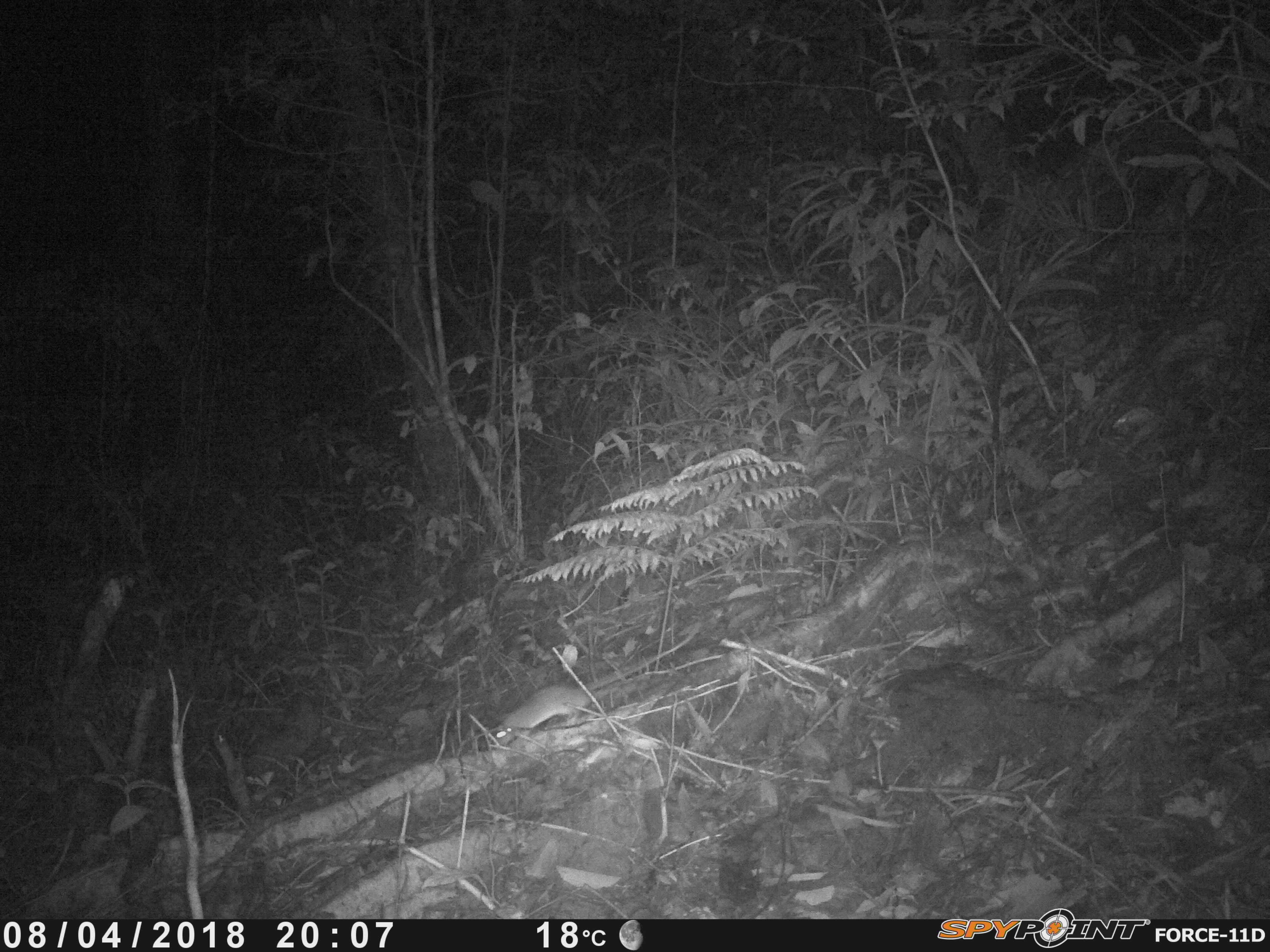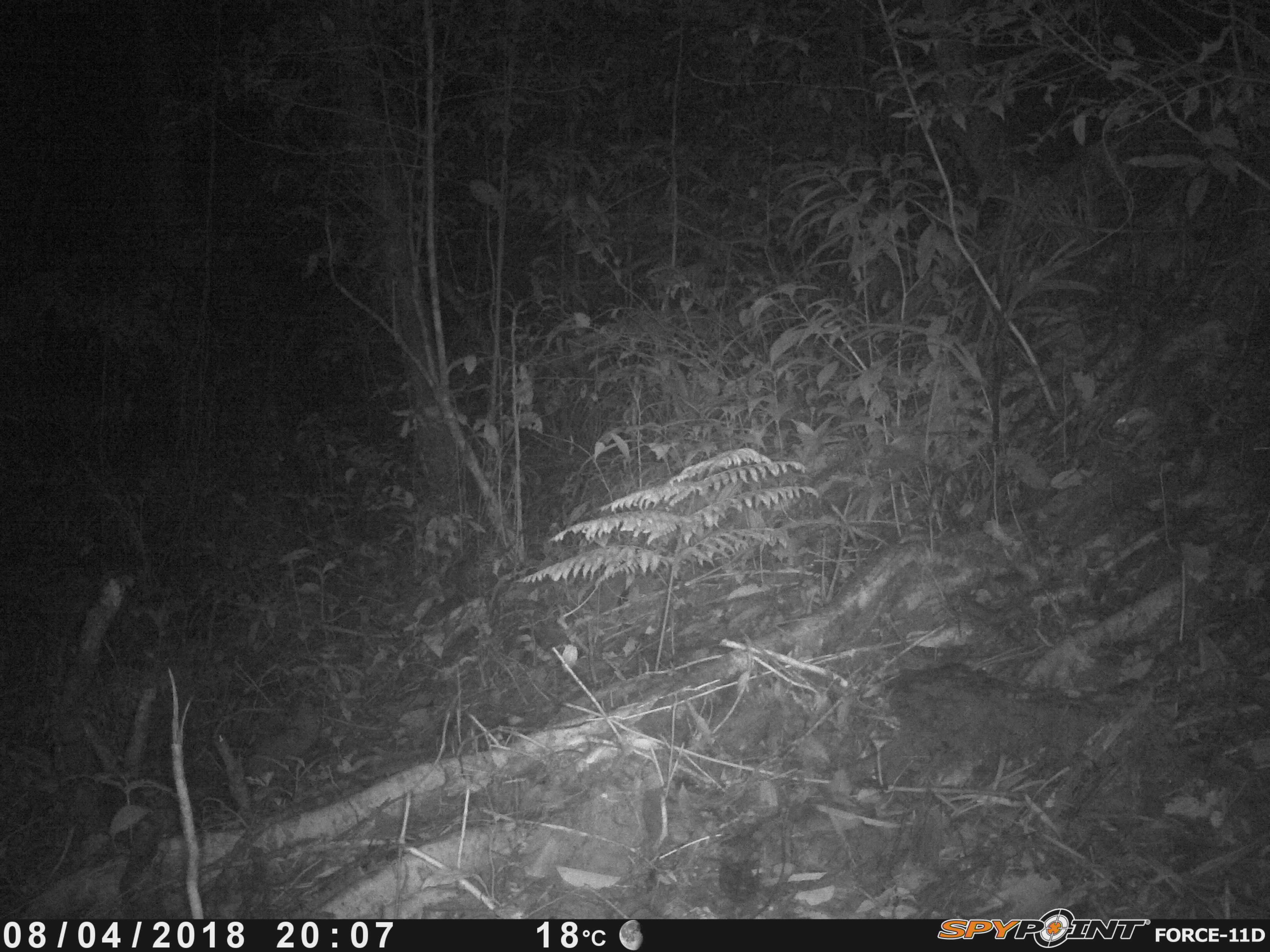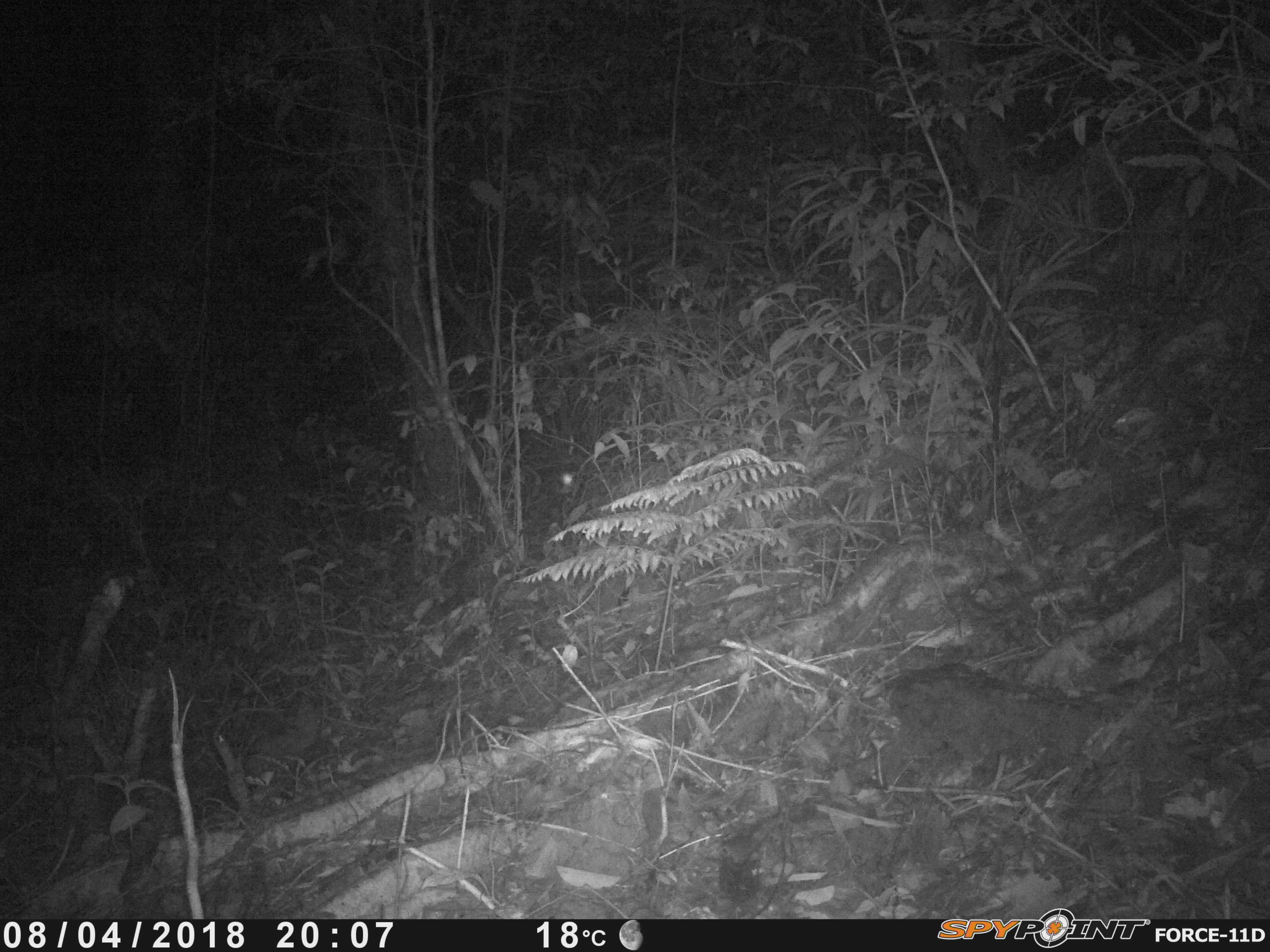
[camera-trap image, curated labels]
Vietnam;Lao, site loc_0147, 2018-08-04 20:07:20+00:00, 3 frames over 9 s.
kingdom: Animalia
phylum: Chordata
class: Mammalia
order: Rodentia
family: Muridae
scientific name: Muridae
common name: old-world mice and rats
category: unidentified murid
Unidentified murid (old-world mice and rats) (Muridae). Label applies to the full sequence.